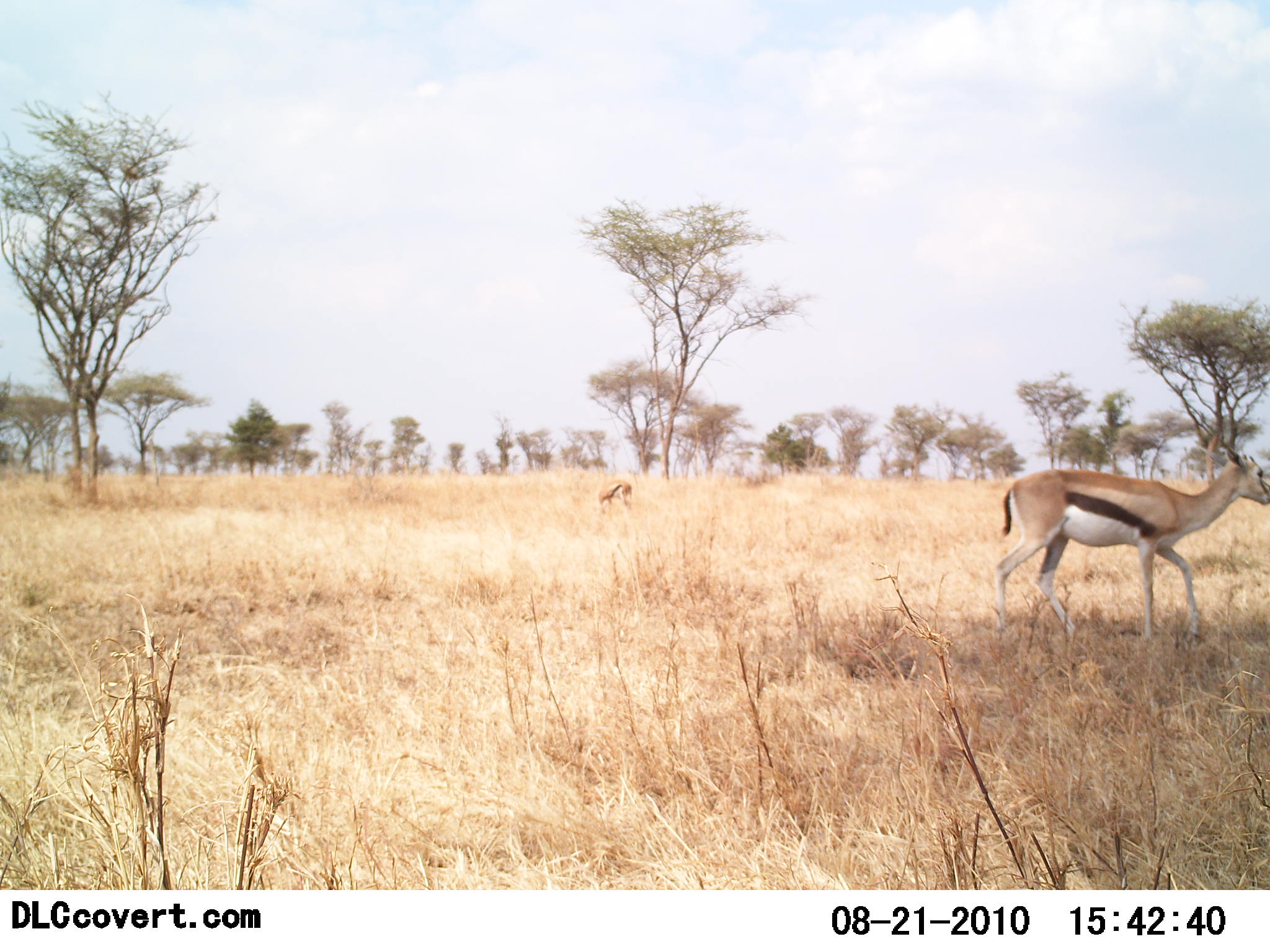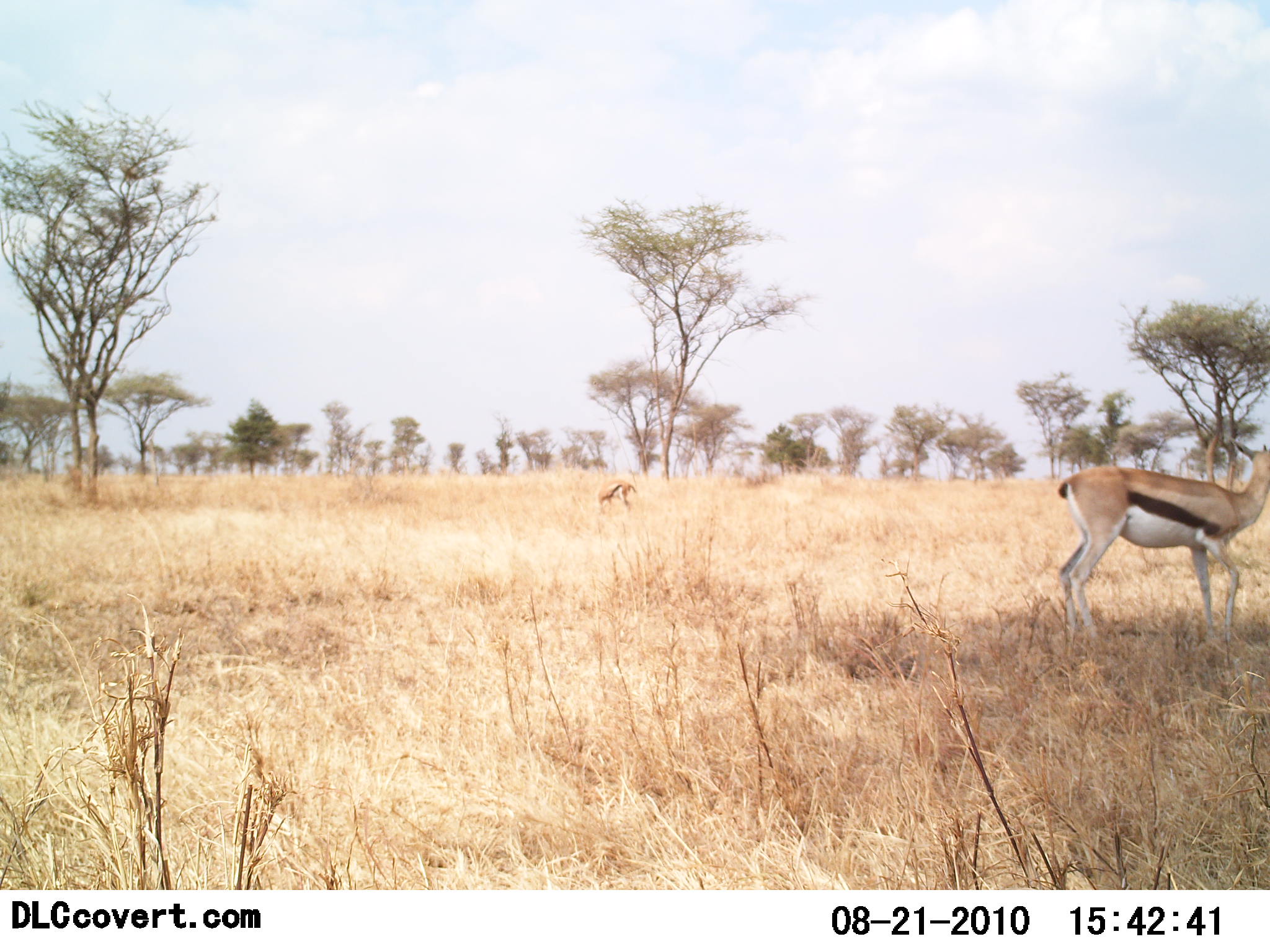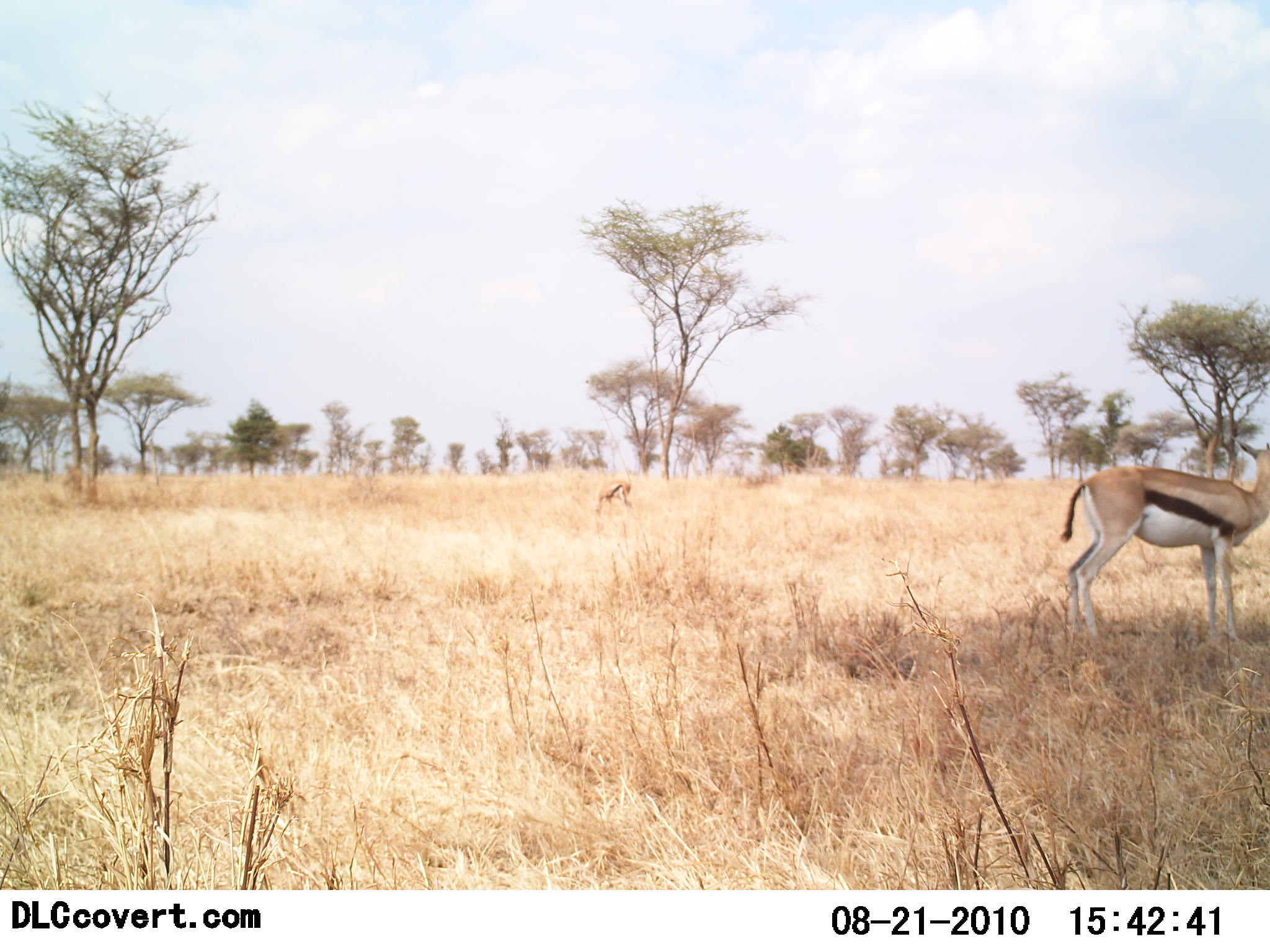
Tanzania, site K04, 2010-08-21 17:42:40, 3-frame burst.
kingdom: Animalia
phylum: Chordata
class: Mammalia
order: Artiodactyla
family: Bovidae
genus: Eudorcas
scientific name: Eudorcas thomsonii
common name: thomson's gazelle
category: gazellethomsons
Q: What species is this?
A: Gazellethomsons (thomson's gazelle) (Eudorcas thomsonii).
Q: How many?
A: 2.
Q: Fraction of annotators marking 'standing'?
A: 60%.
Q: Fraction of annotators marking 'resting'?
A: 10%.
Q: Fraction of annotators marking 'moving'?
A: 60%.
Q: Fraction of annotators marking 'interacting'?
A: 0%.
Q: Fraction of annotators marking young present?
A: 0%.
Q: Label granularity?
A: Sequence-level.